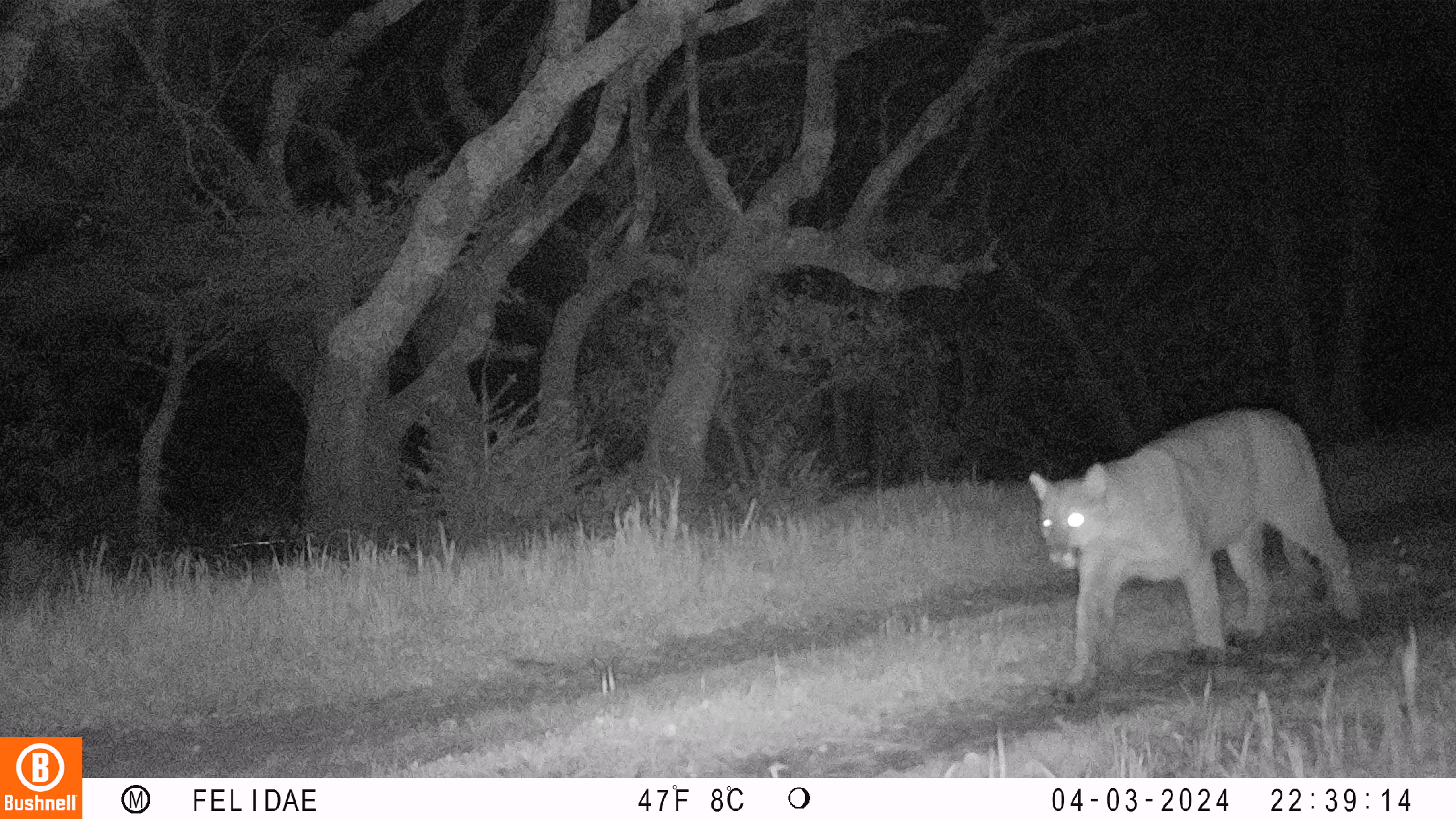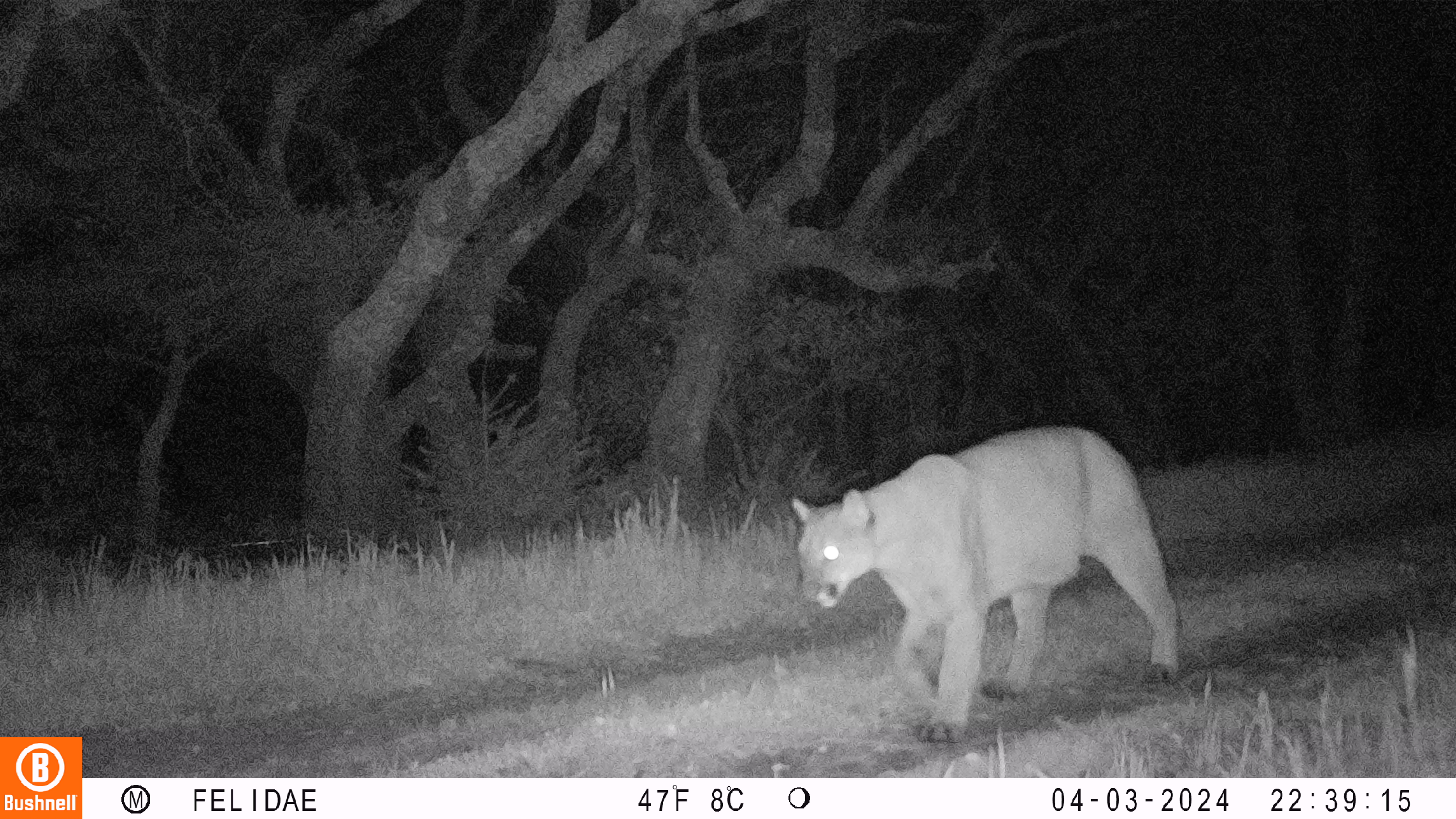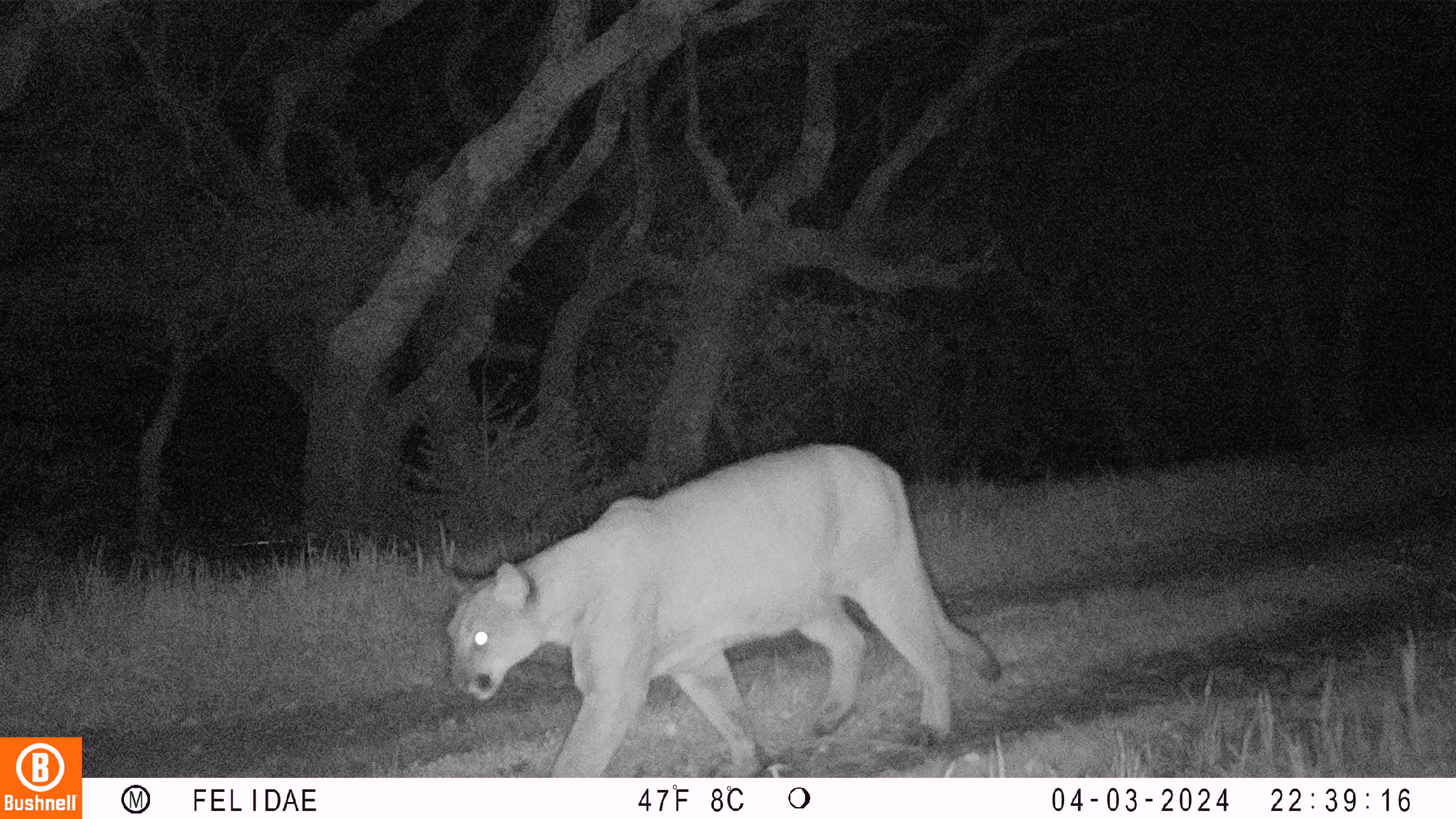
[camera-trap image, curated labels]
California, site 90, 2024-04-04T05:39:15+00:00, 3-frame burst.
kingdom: Animalia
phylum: Chordata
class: Mammalia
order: Carnivora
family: Felidae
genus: Puma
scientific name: Puma concolor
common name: puma